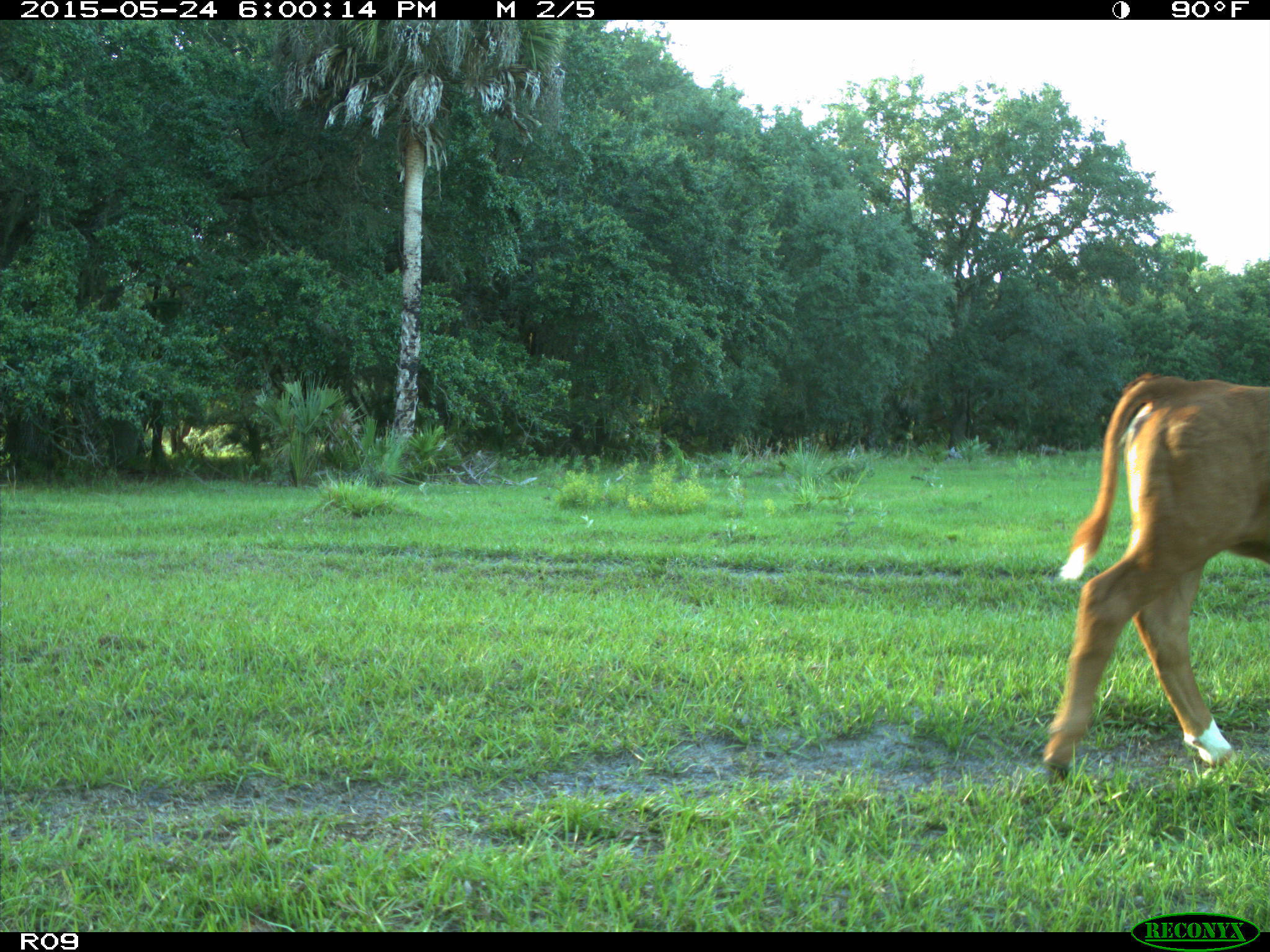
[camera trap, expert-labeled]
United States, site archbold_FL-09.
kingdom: Animalia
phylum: Chordata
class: Mammalia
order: Artiodactyla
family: Bovidae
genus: Bos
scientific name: Bos taurus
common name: domestic cow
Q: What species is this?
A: Bos taurus (domestic cow).